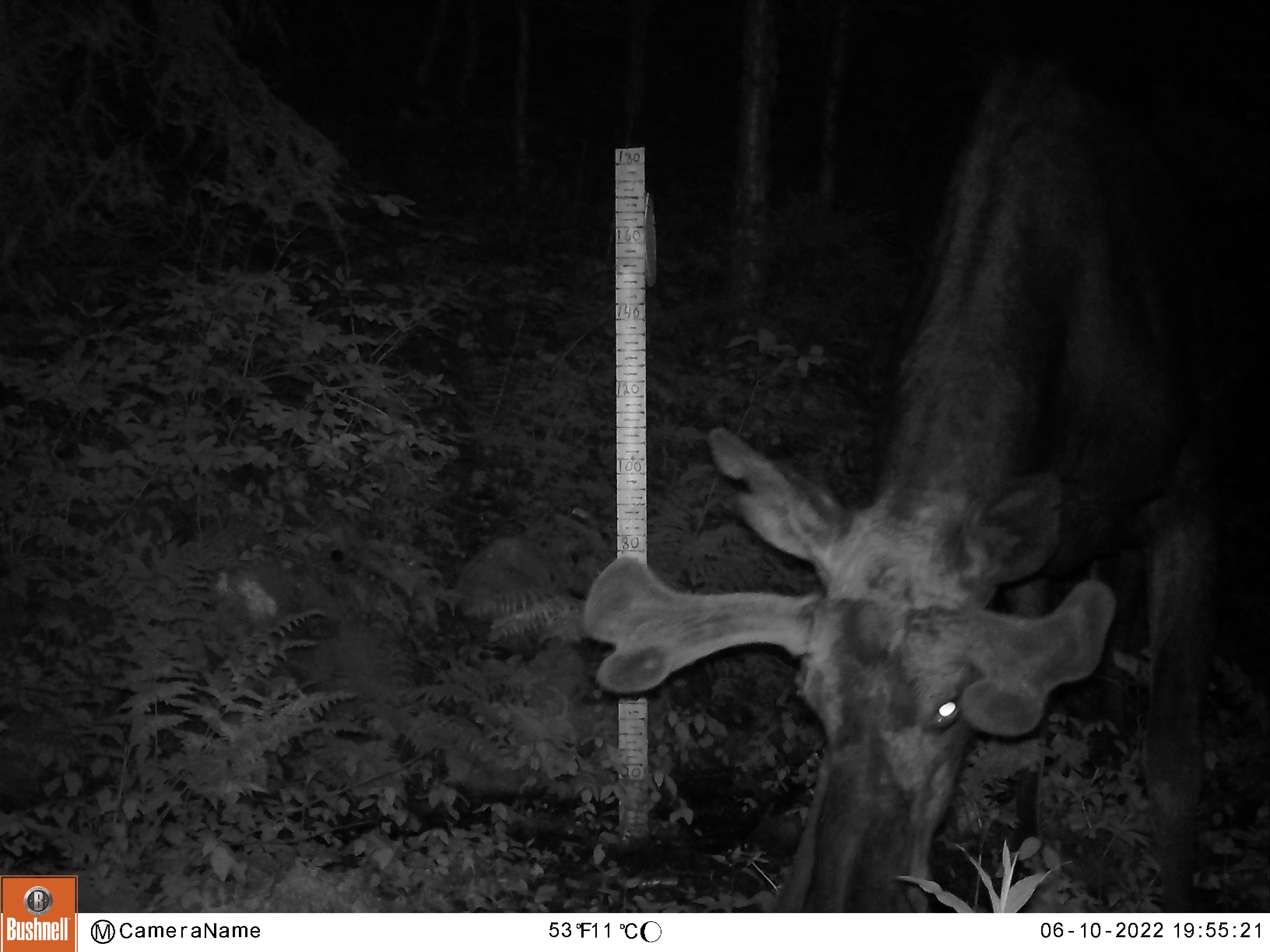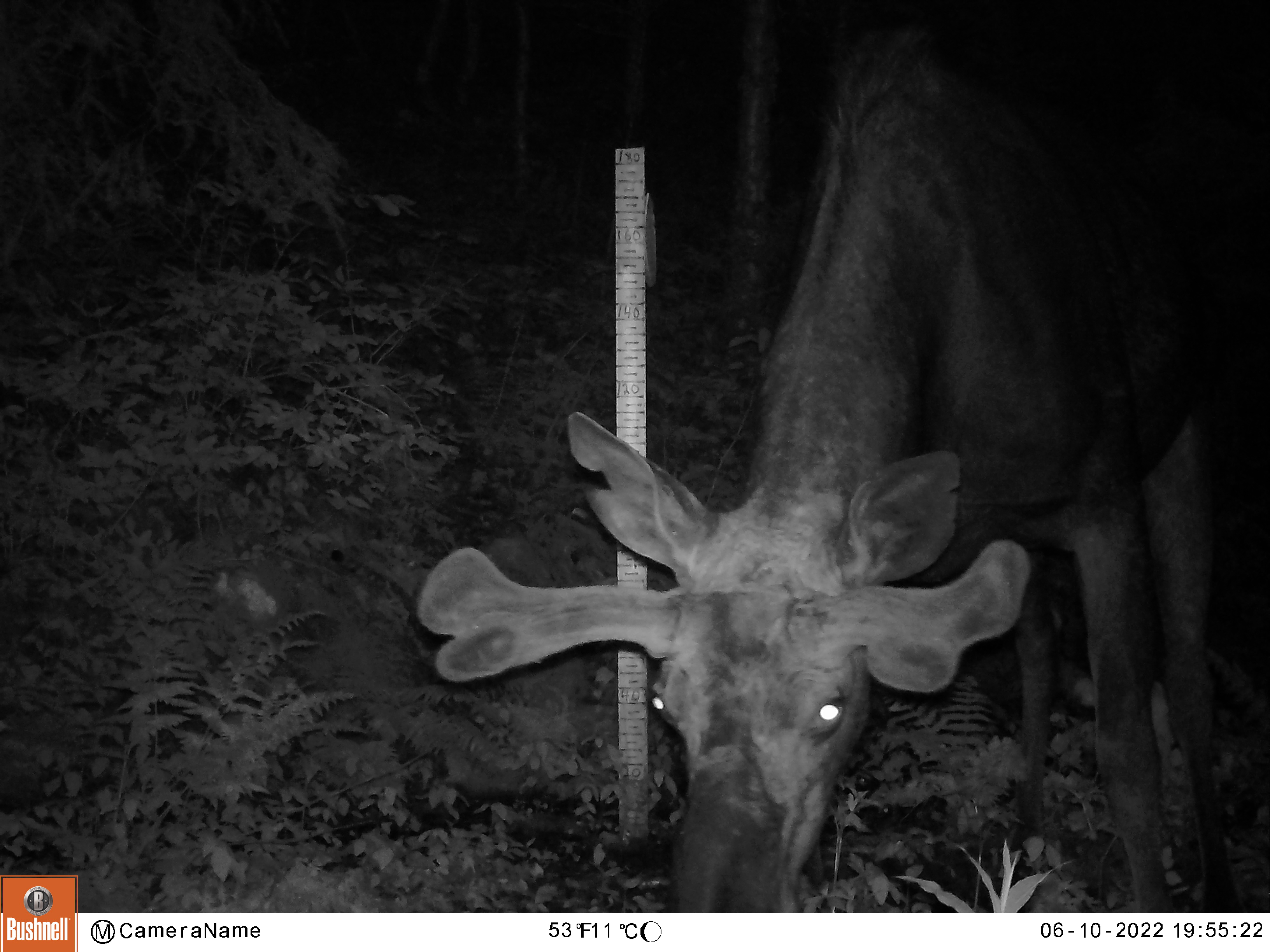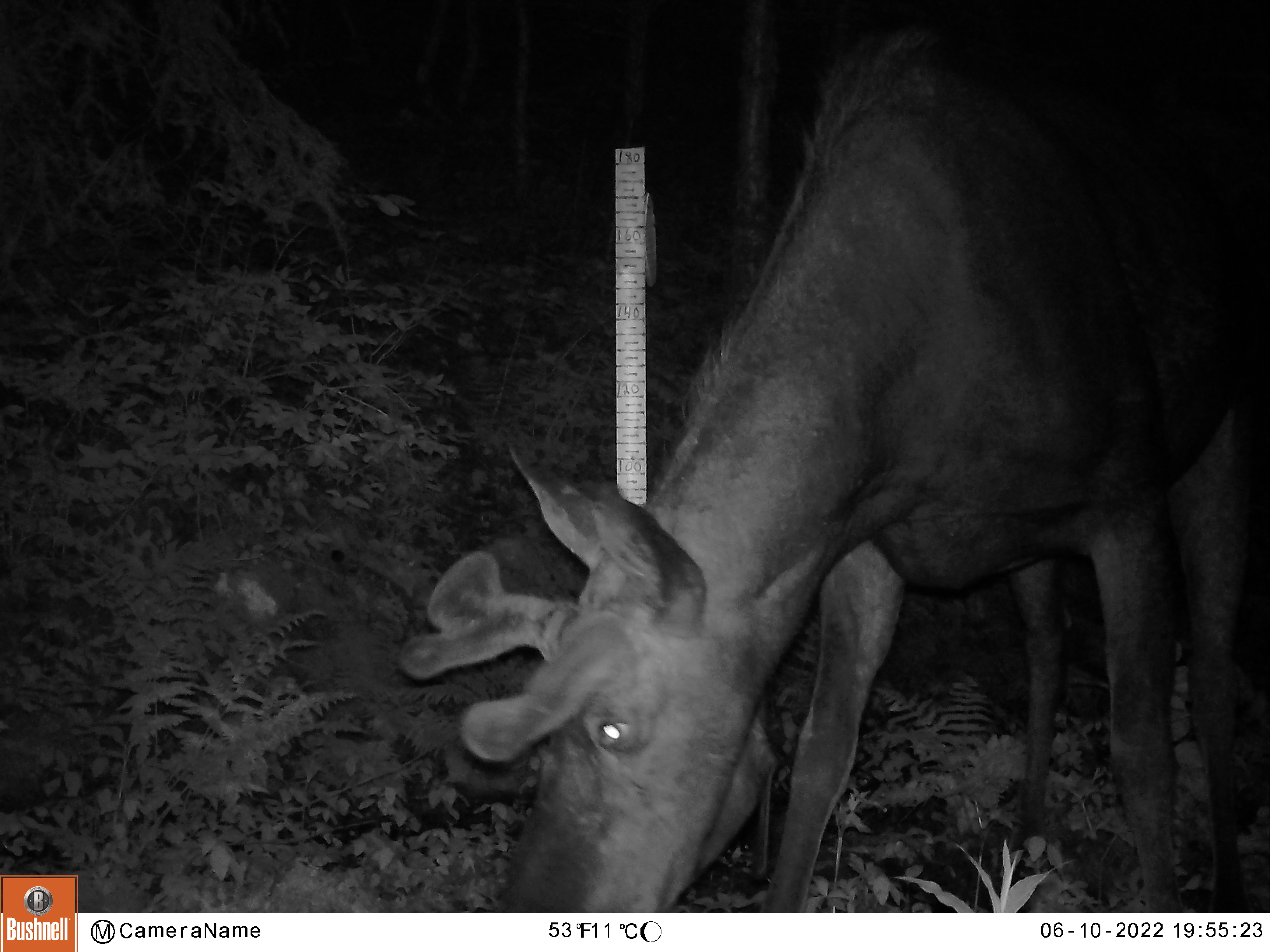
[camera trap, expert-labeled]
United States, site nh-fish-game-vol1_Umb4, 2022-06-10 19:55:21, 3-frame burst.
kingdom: Animalia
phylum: Chordata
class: Mammalia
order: Artiodactyla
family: Cervidae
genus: Alces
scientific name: Alces alces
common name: moose